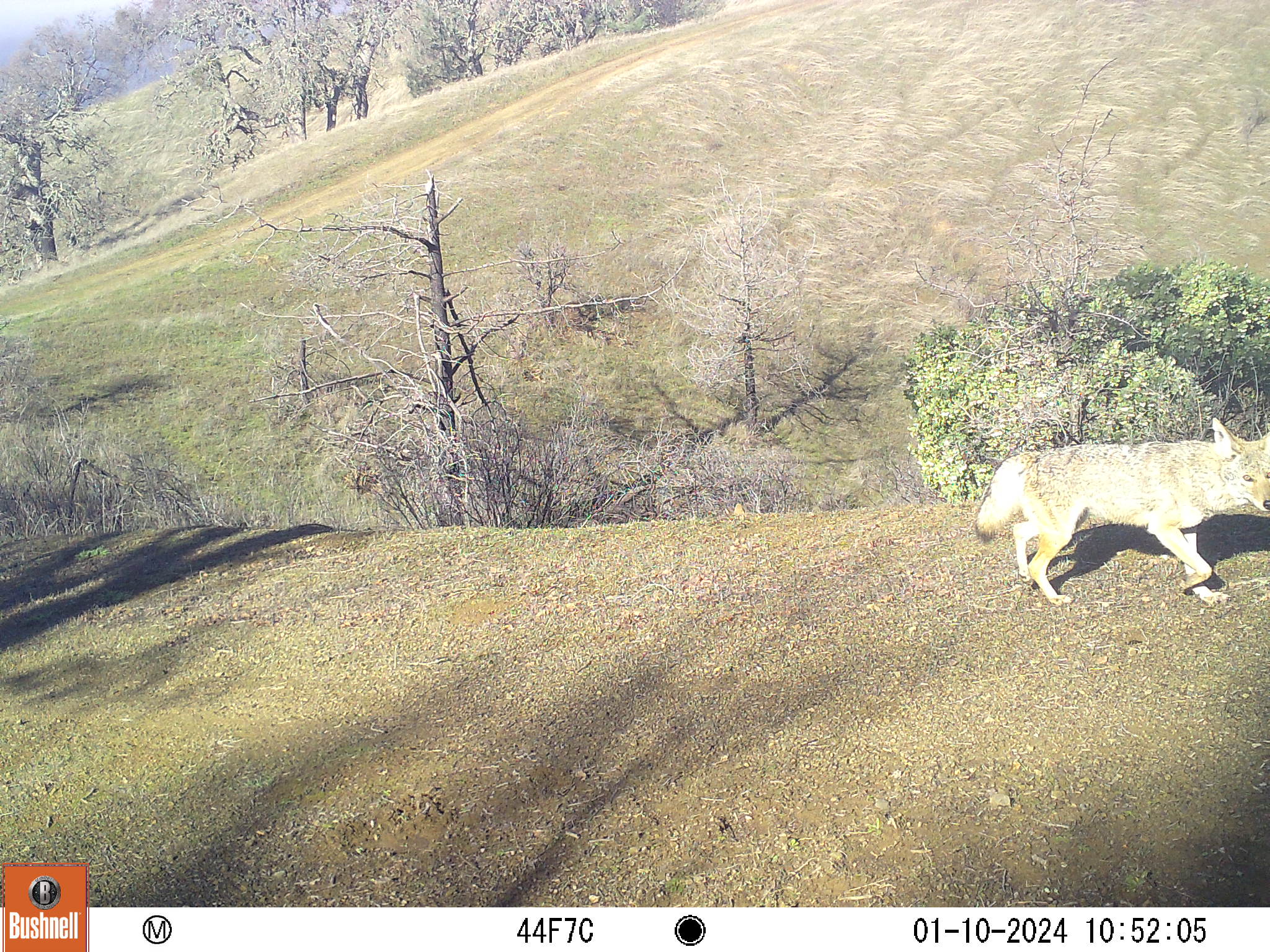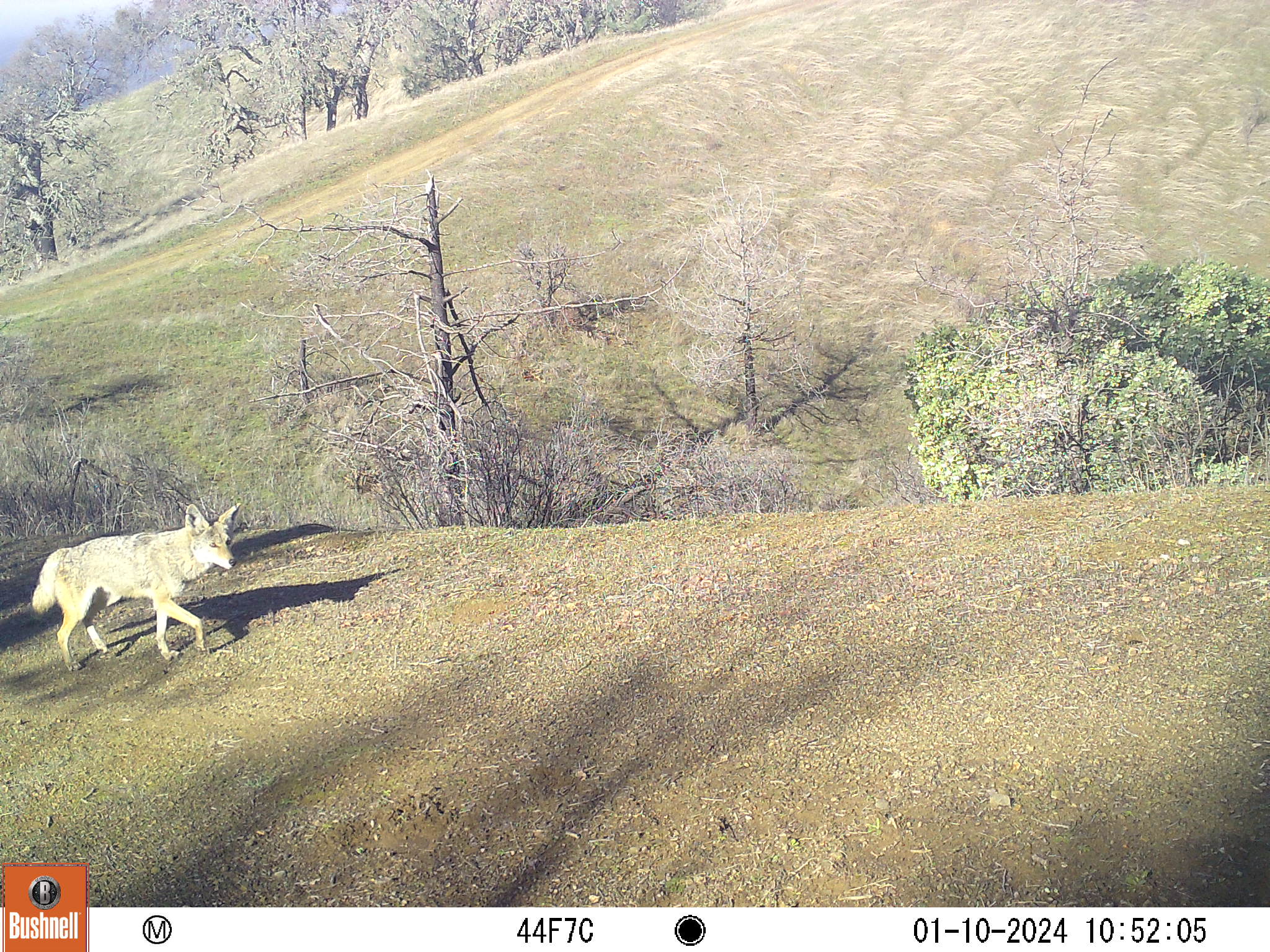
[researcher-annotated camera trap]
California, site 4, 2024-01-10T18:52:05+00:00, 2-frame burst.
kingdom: Animalia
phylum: Chordata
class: Mammalia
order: Carnivora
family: Canidae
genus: Canis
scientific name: Canis latrans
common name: coyote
Coyote (Canis latrans).